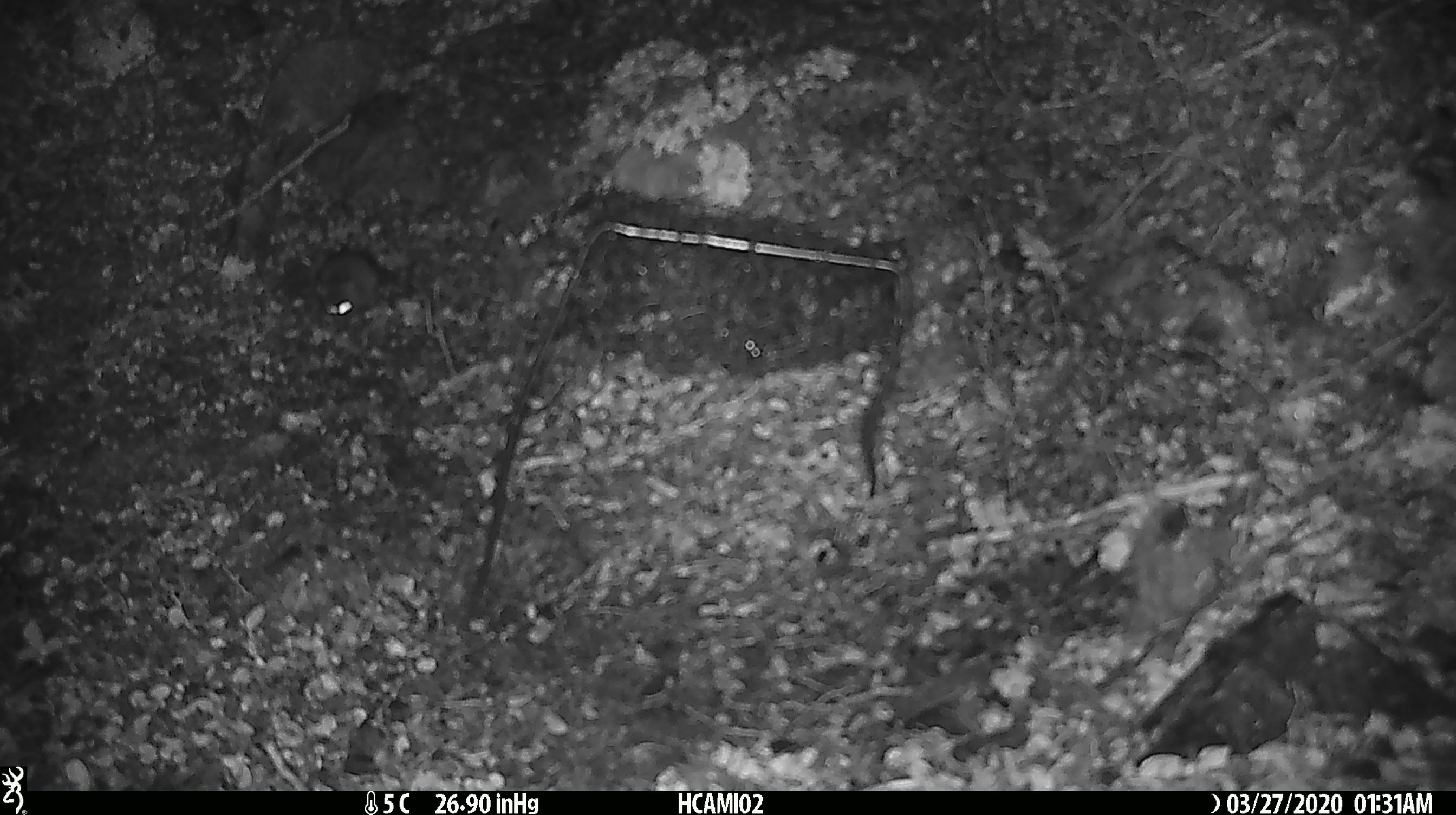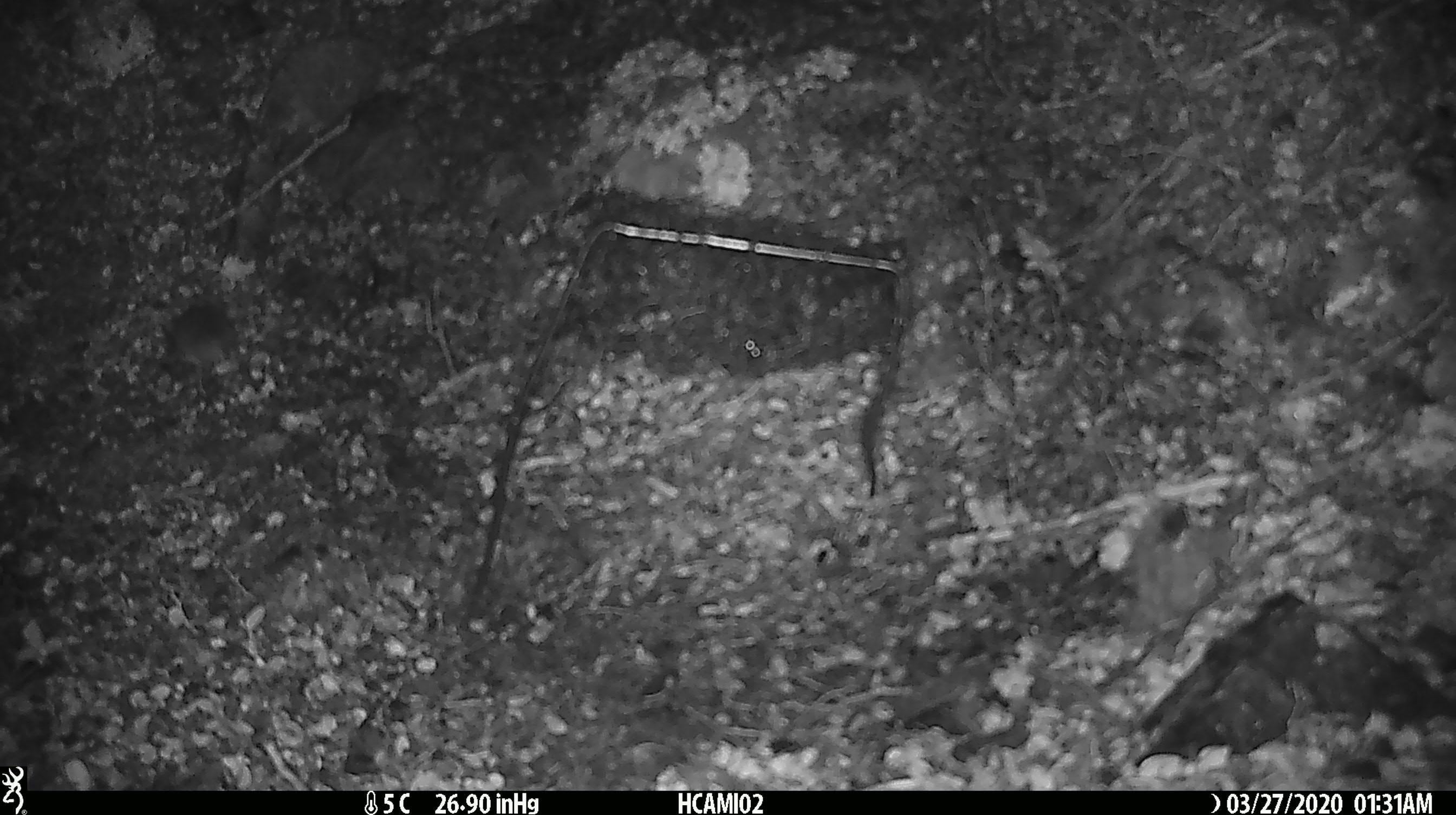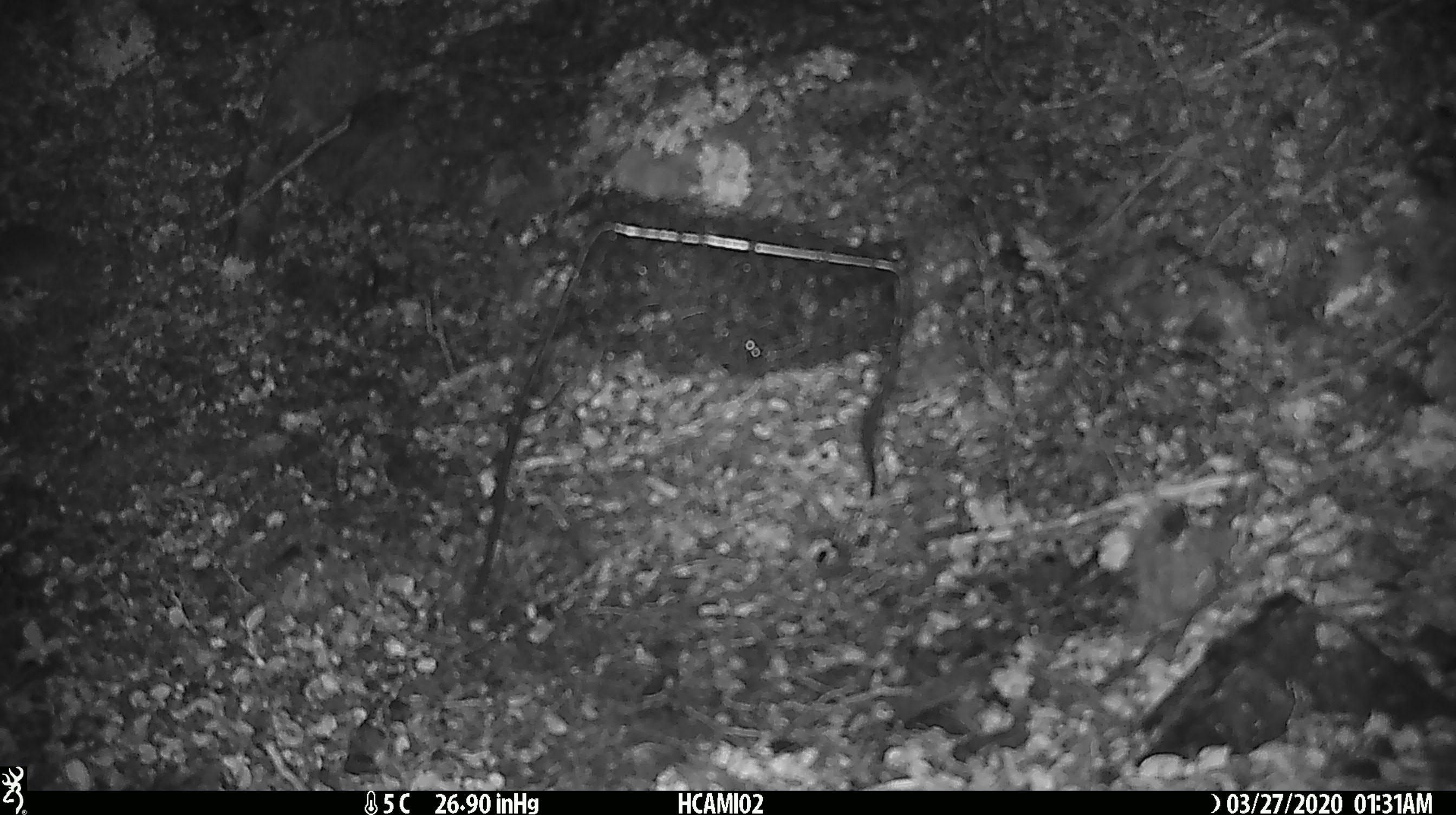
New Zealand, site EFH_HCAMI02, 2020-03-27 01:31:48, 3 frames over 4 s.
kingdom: Animalia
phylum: Chordata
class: Mammalia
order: Rodentia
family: Muridae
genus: Mus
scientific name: Mus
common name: mouse